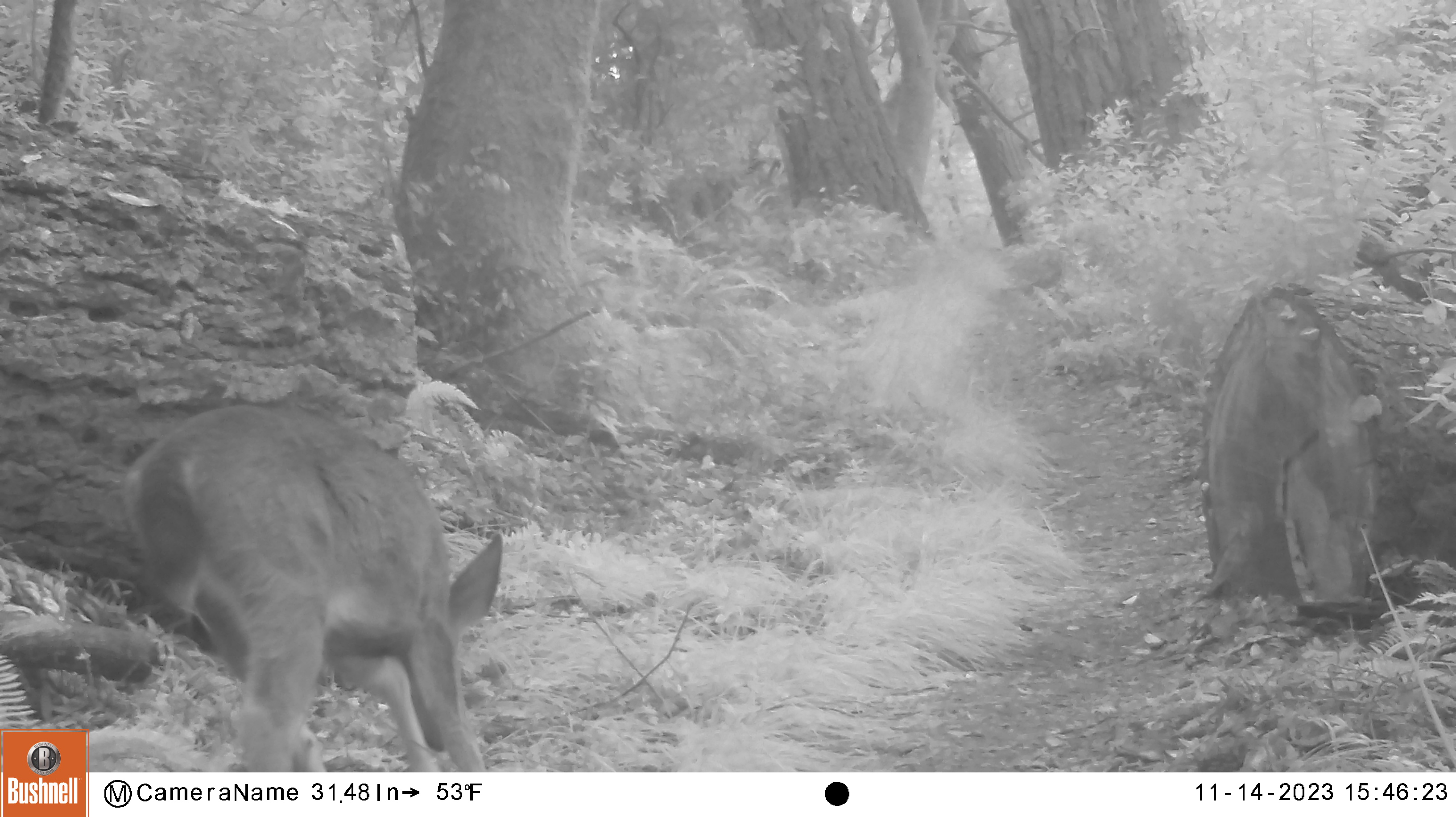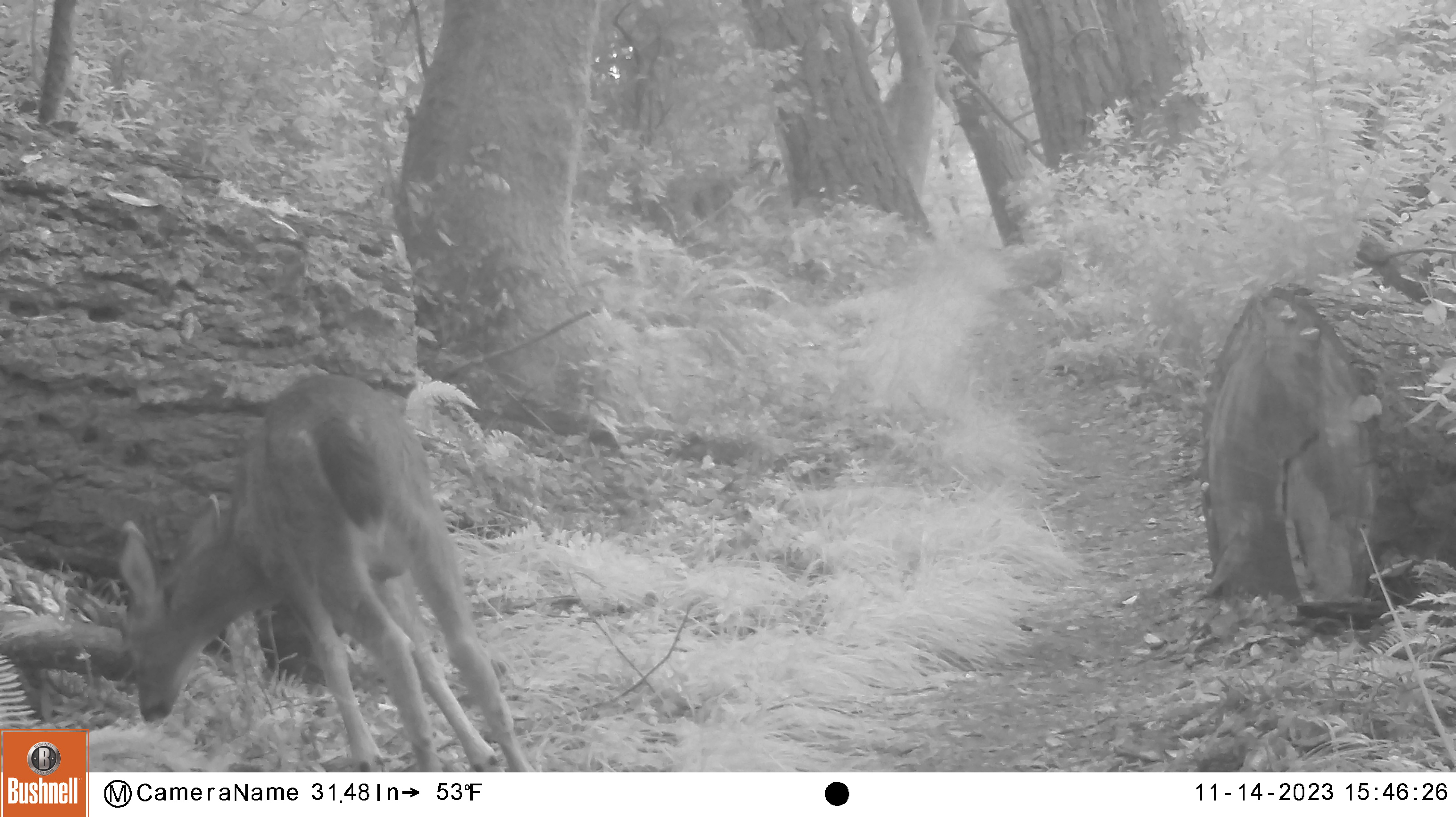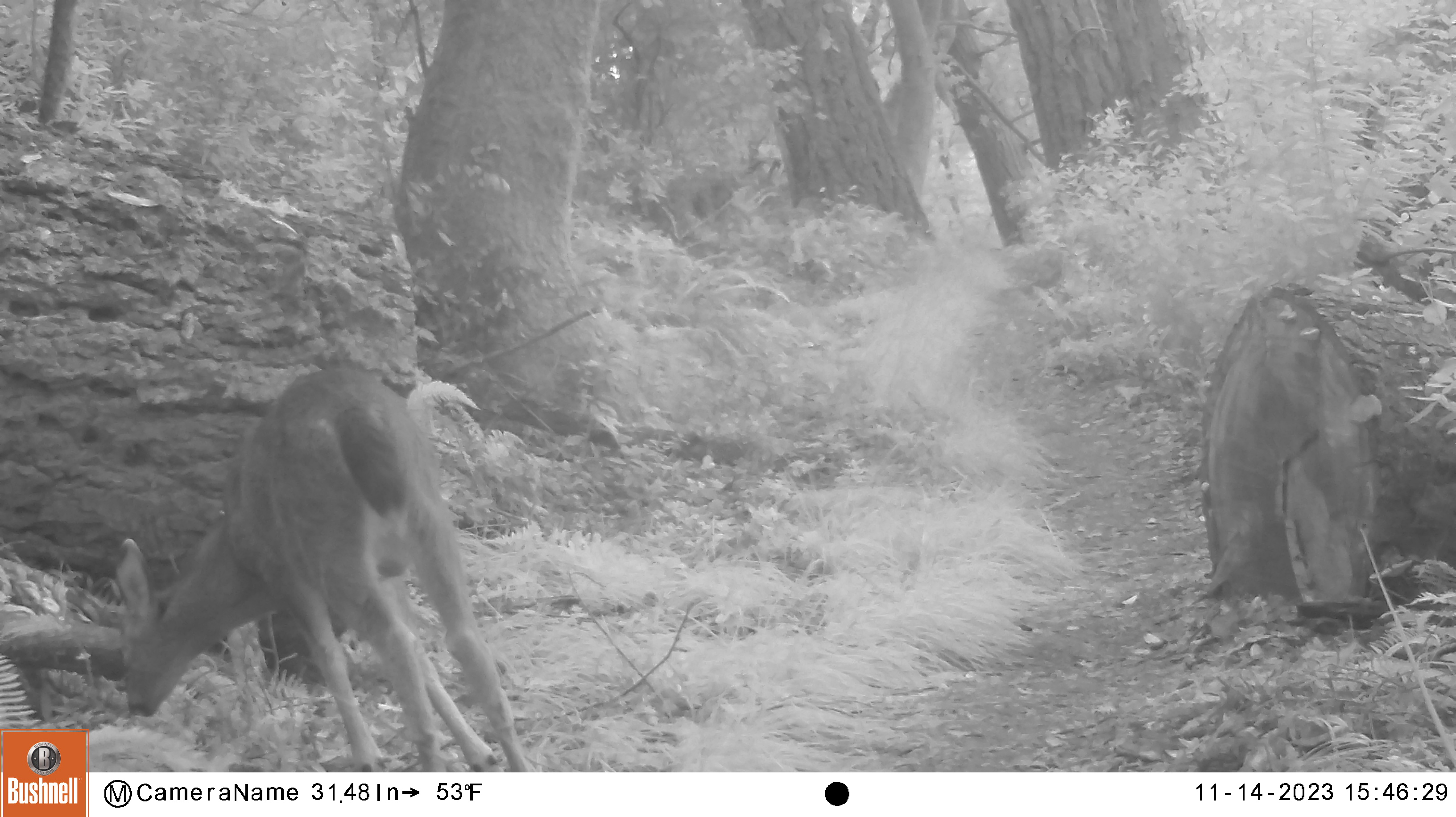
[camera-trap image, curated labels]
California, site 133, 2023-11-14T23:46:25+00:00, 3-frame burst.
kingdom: Animalia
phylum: Chordata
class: Mammalia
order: Artiodactyla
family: Cervidae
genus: Odocoileus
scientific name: Odocoileus hemionus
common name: mule deer